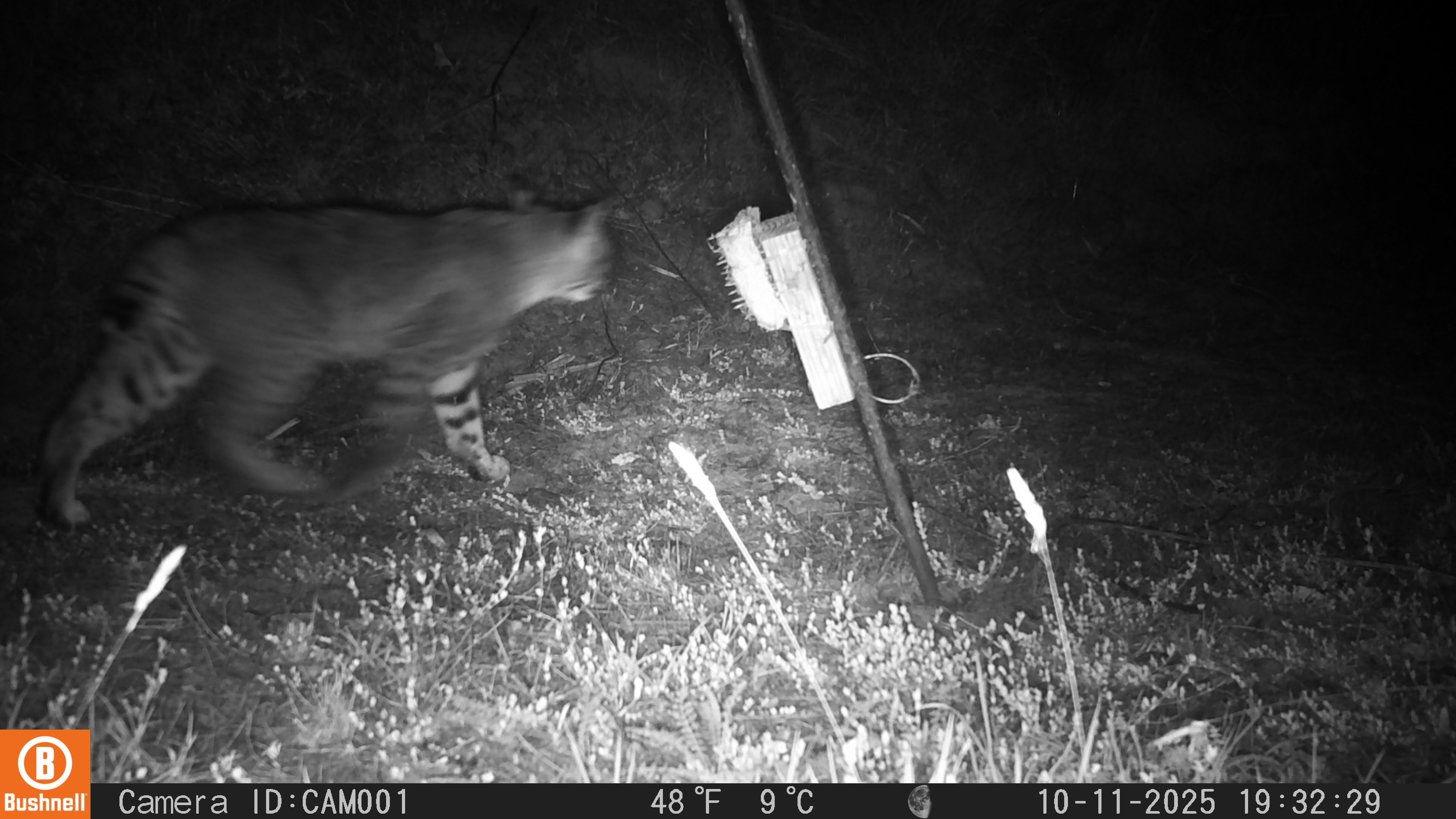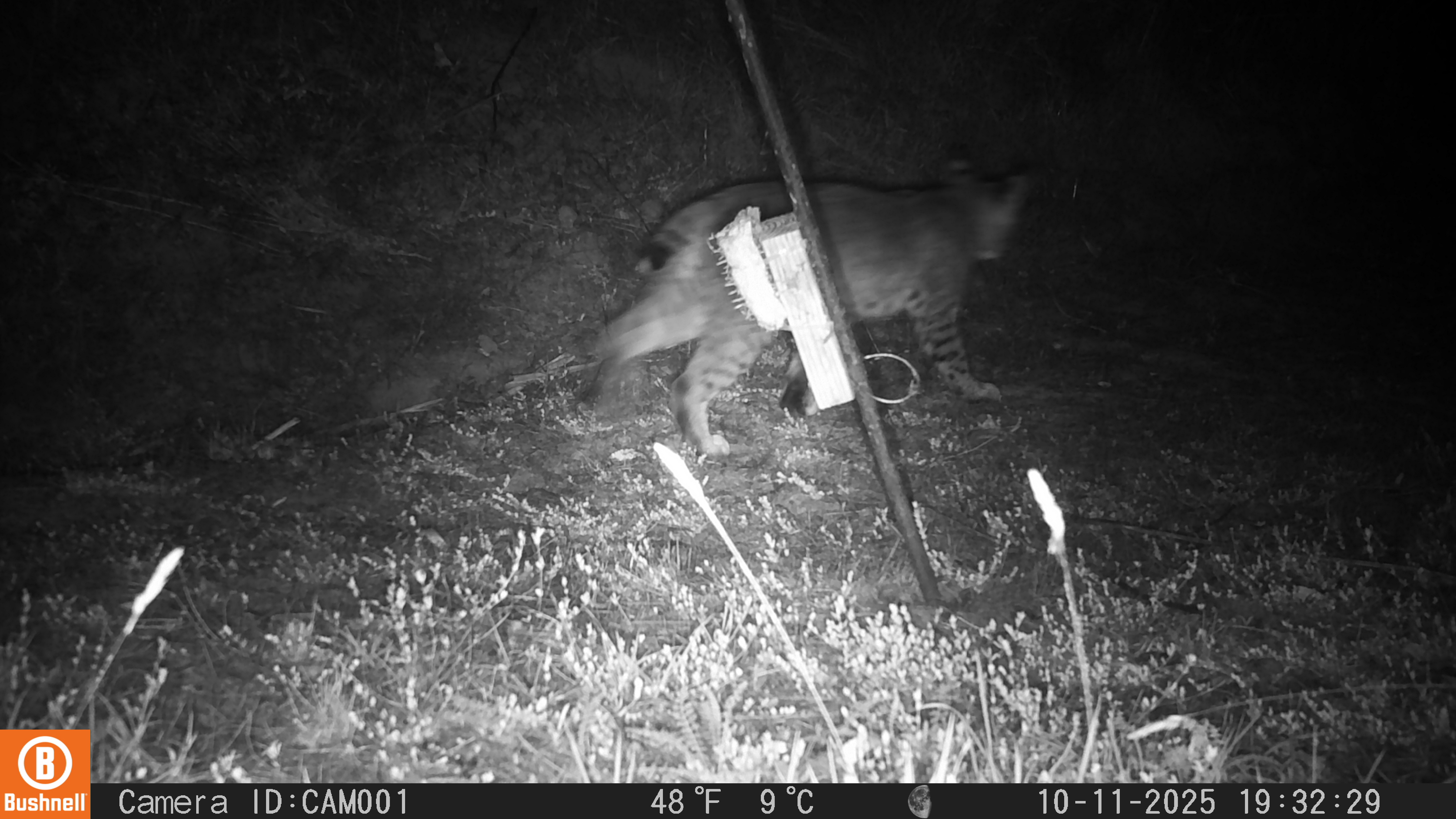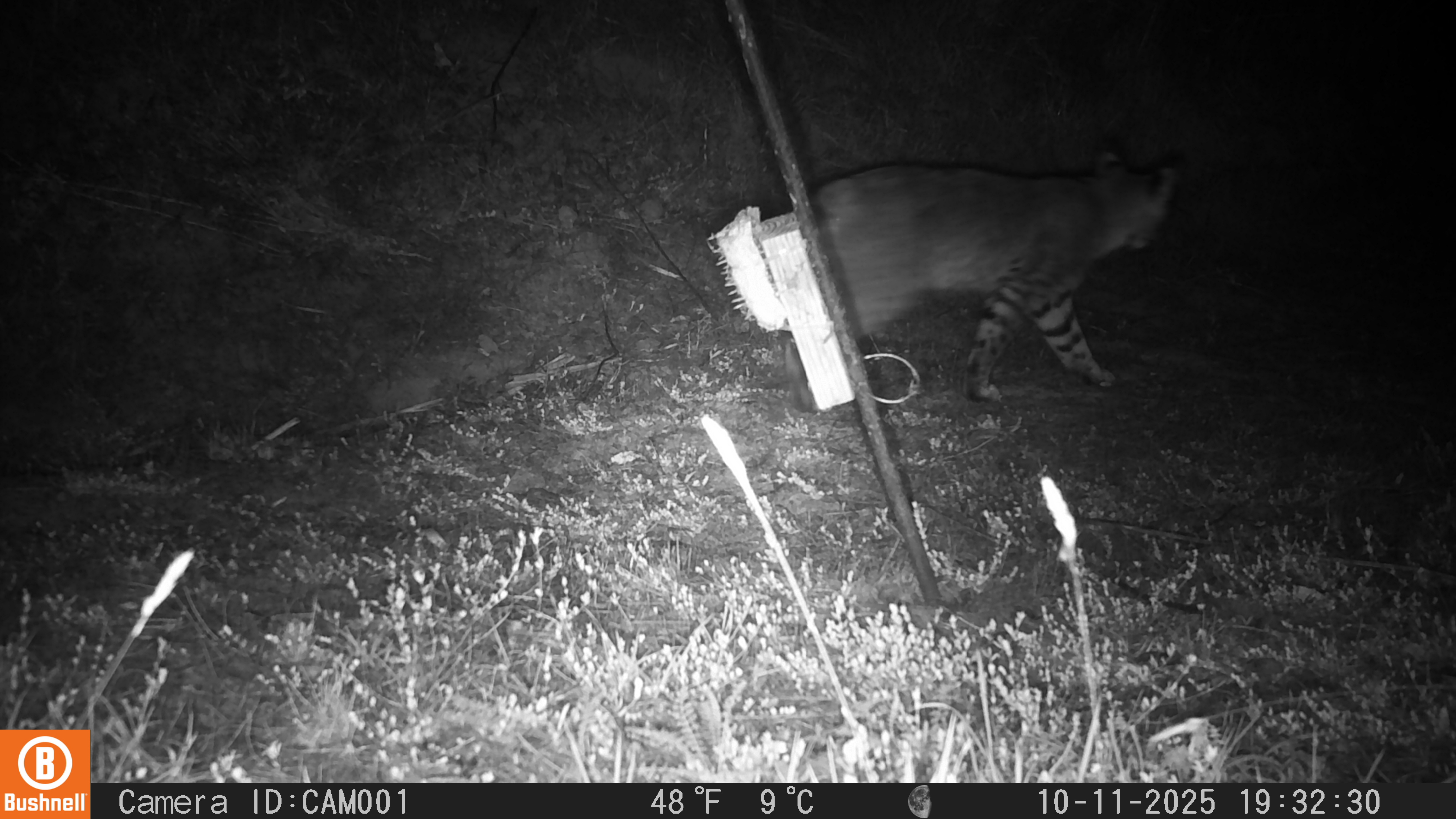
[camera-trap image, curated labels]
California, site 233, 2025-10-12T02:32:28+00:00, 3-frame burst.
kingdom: Animalia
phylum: Chordata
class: Mammalia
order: Carnivora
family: Felidae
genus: Lynx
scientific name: Lynx rufus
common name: bobcat